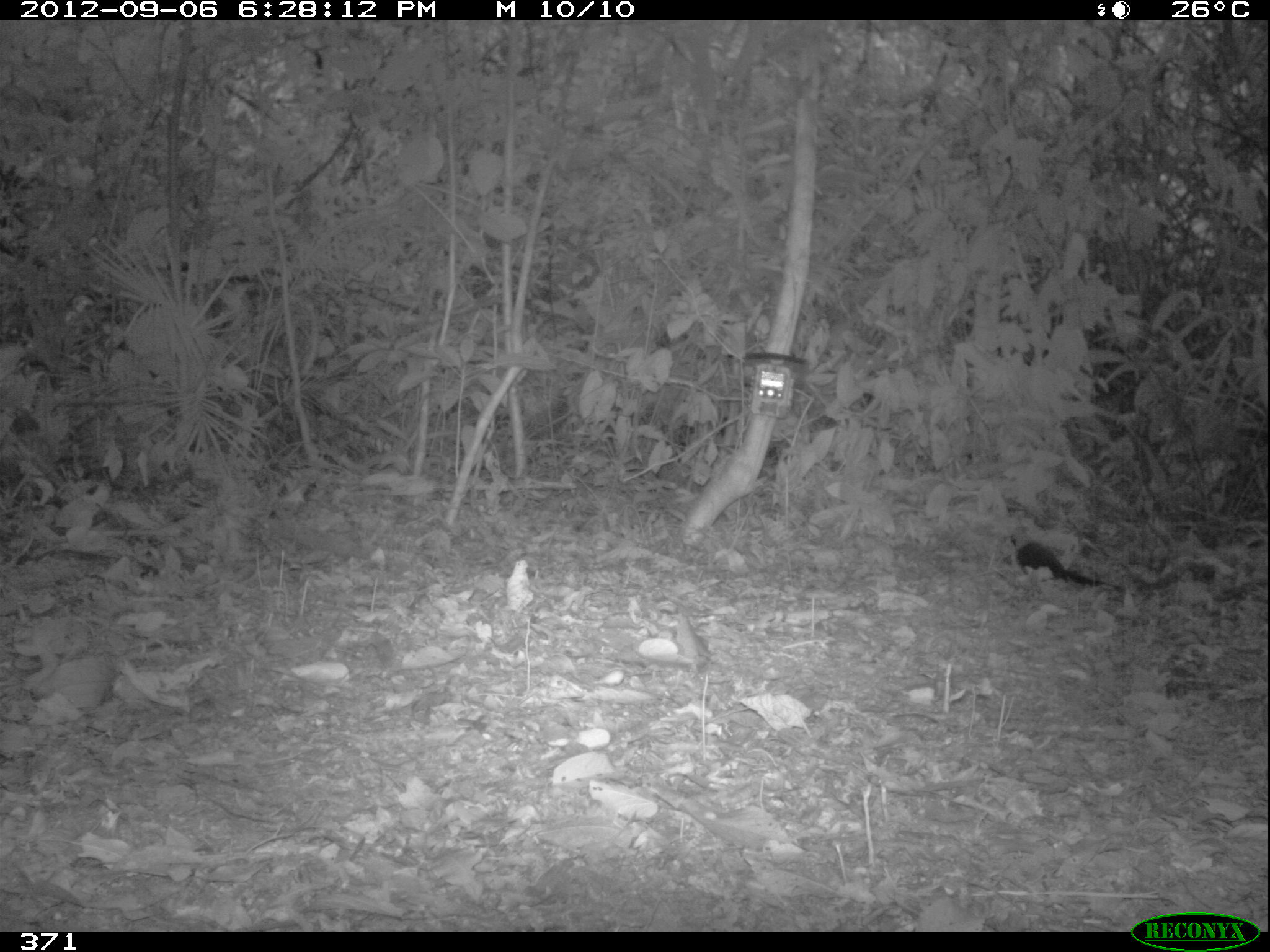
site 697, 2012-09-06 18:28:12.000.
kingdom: Animalia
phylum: Chordata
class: Aves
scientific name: Aves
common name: bird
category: unknown bird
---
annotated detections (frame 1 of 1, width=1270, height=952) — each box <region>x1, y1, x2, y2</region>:
unknown bird: <region>1007, 534, 1121, 589</region>